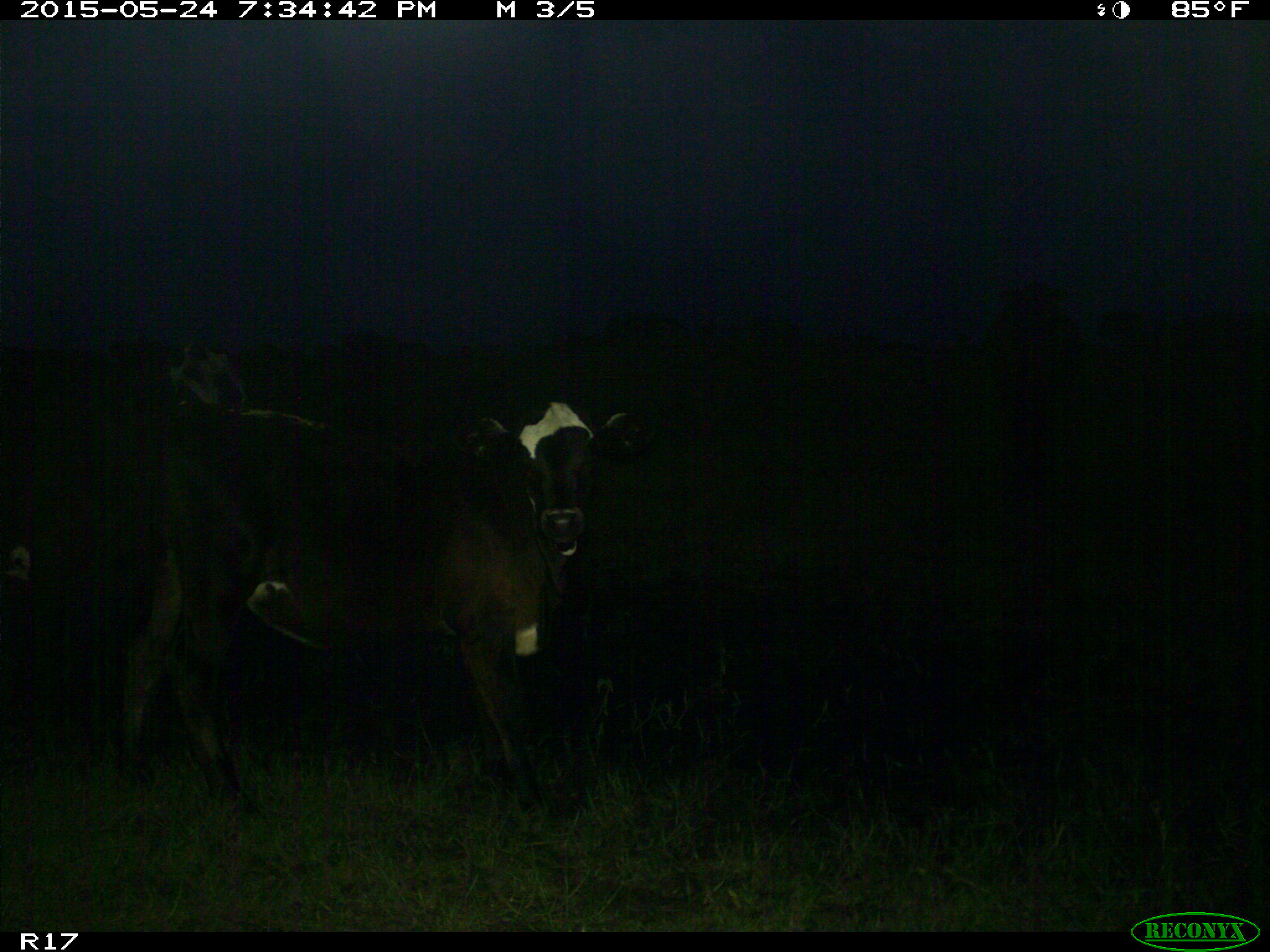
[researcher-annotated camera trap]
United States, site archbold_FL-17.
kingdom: Animalia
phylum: Chordata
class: Mammalia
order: Artiodactyla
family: Bovidae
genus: Bos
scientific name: Bos taurus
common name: domestic cow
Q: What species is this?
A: Bos taurus (domestic cow).